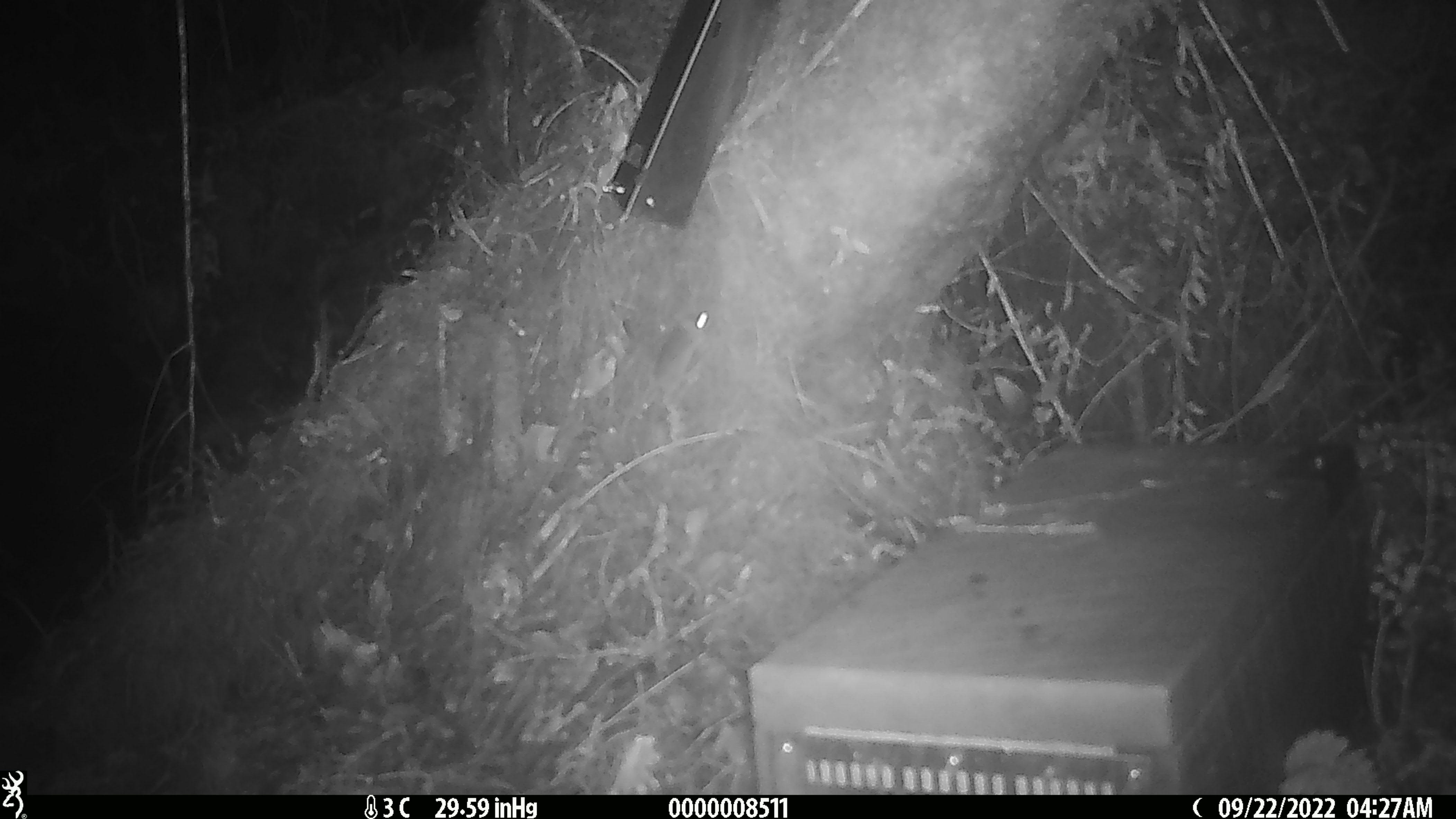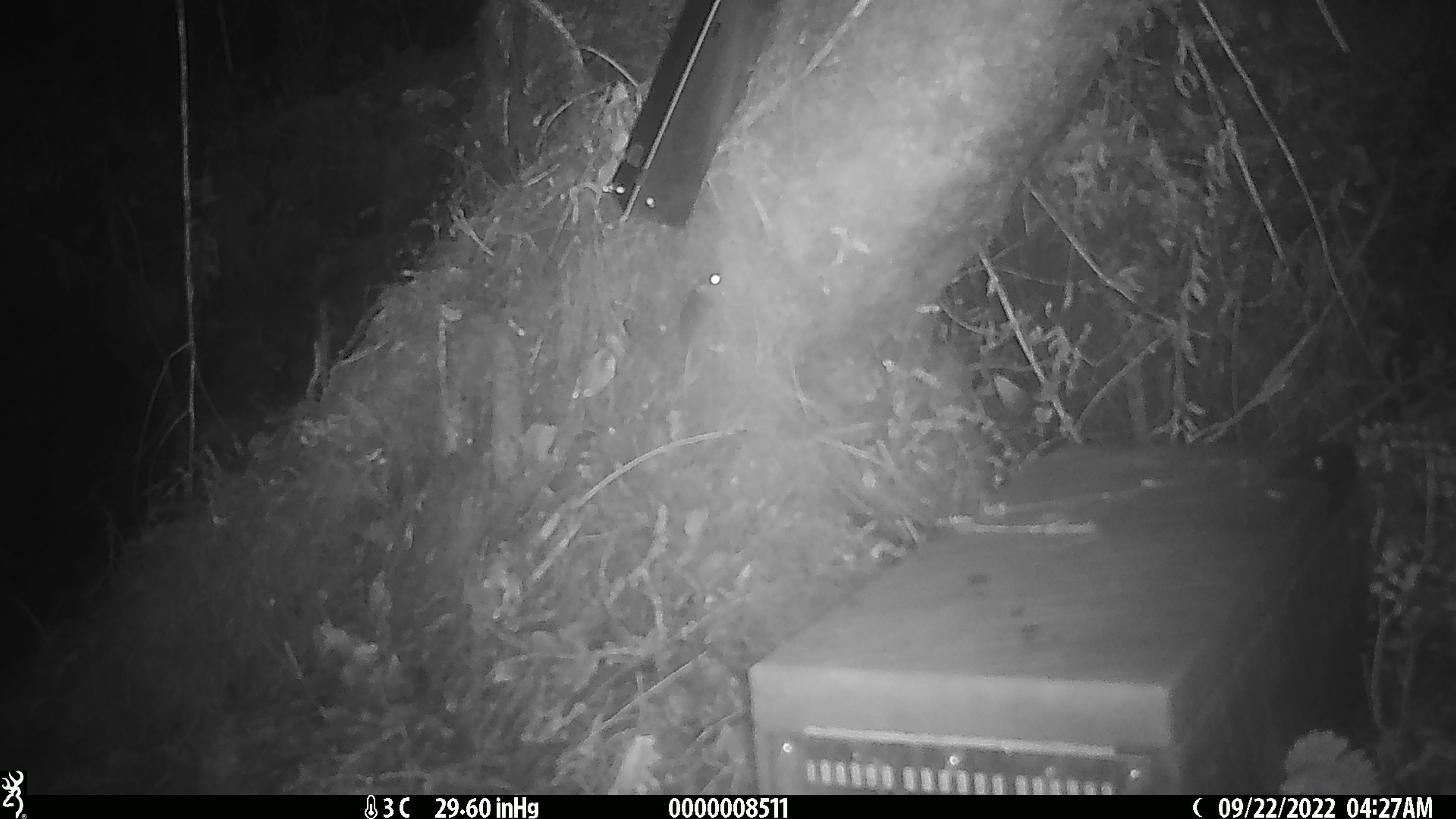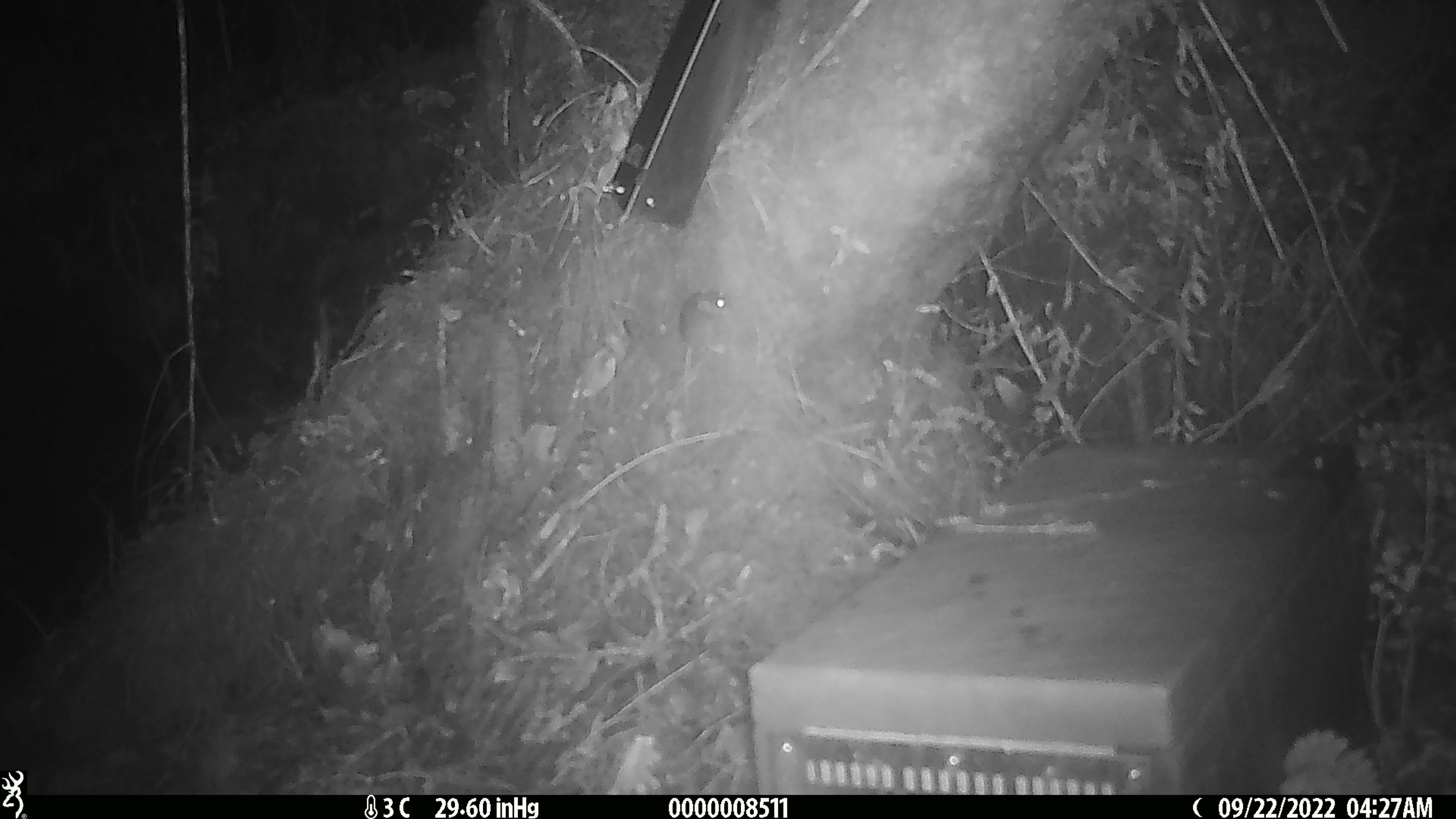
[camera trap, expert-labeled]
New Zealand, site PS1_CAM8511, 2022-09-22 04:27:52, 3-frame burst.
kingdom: Animalia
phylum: Chordata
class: Mammalia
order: Rodentia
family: Muridae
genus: Mus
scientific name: Mus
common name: mouse